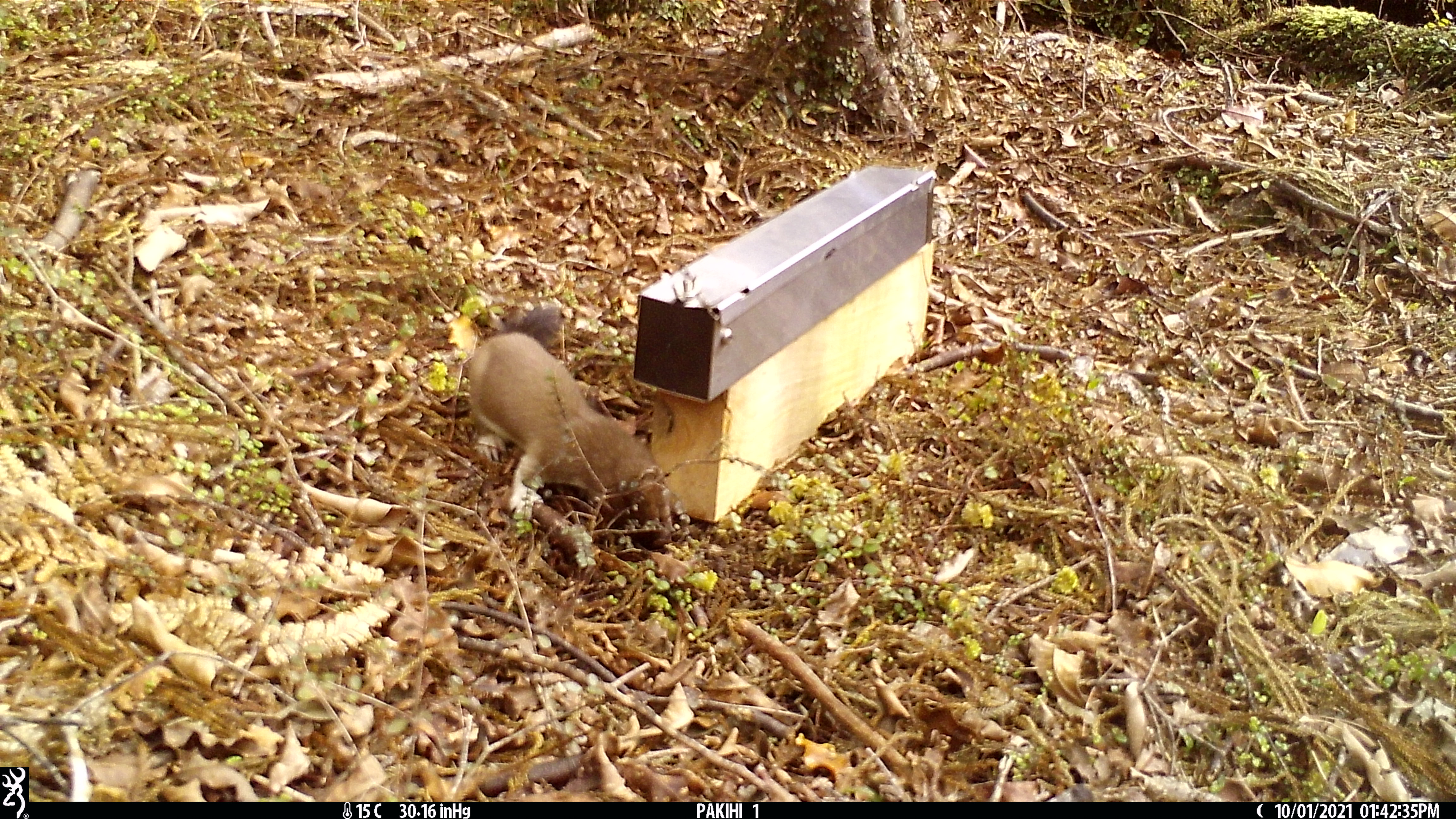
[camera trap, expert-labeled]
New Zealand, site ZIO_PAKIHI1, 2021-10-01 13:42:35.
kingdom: Animalia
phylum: Chordata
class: Mammalia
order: Carnivora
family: Mustelidae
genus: Mustela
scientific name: Mustela erminea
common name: stoat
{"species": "stoat (Mustela erminea)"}